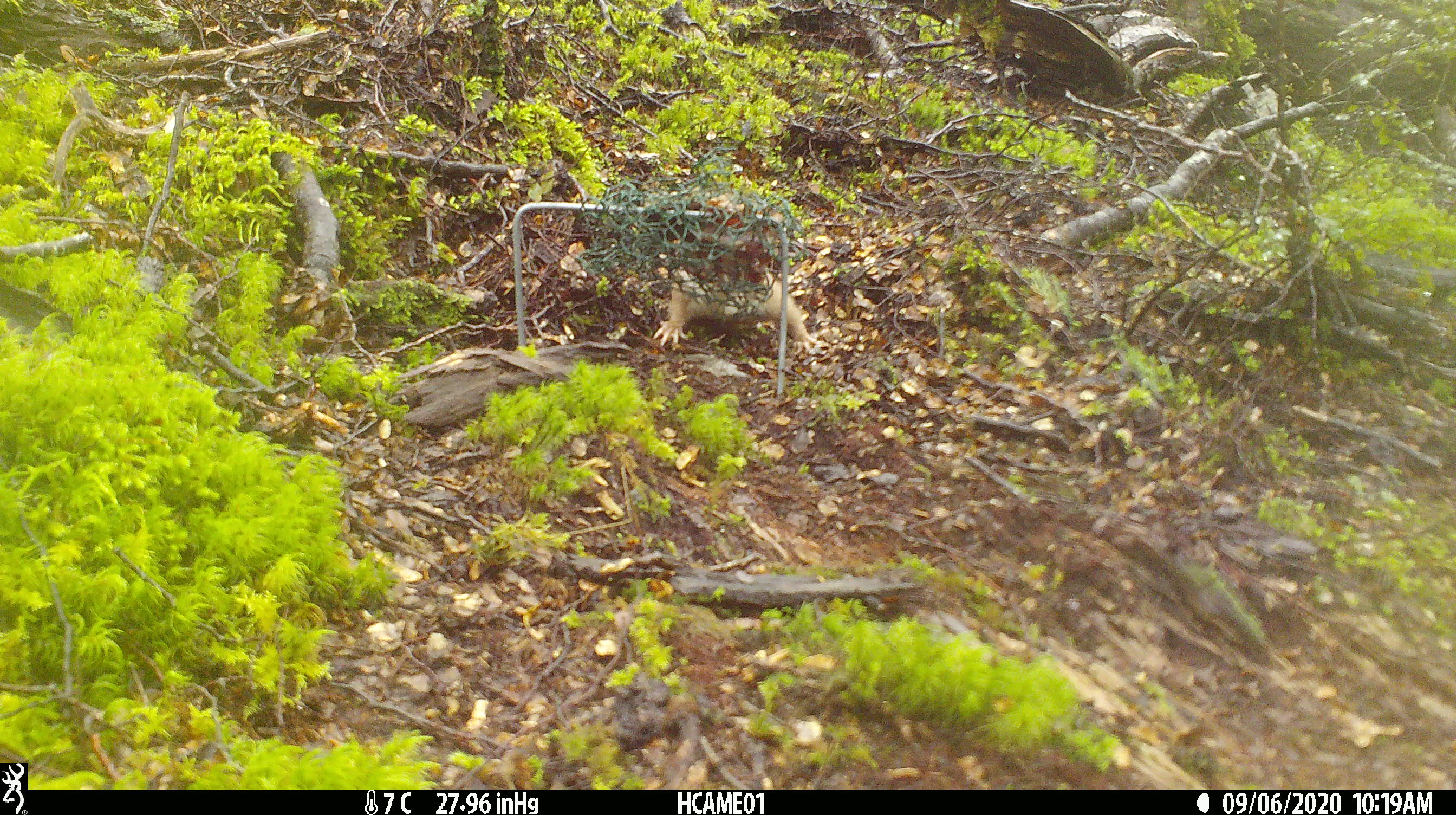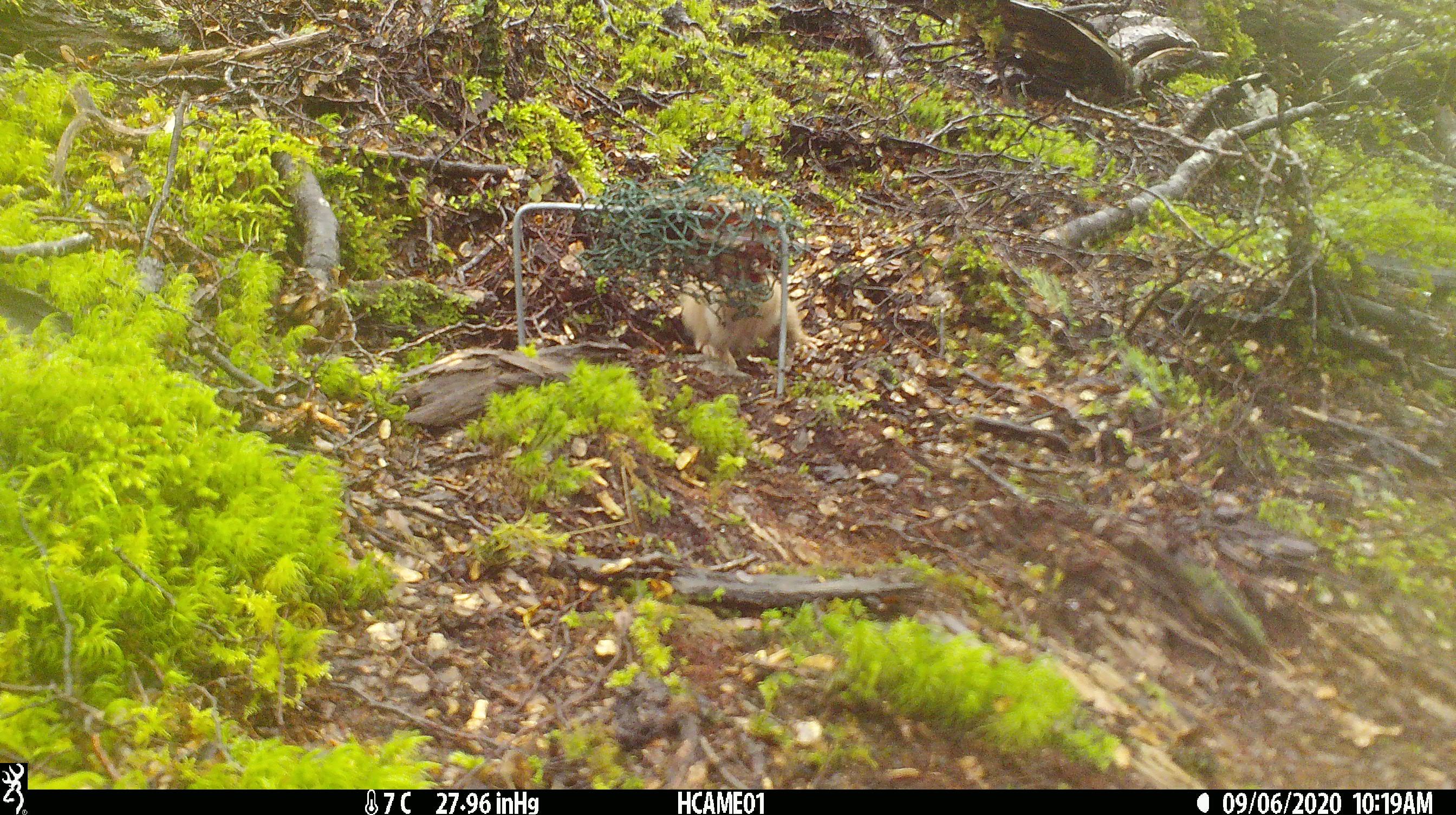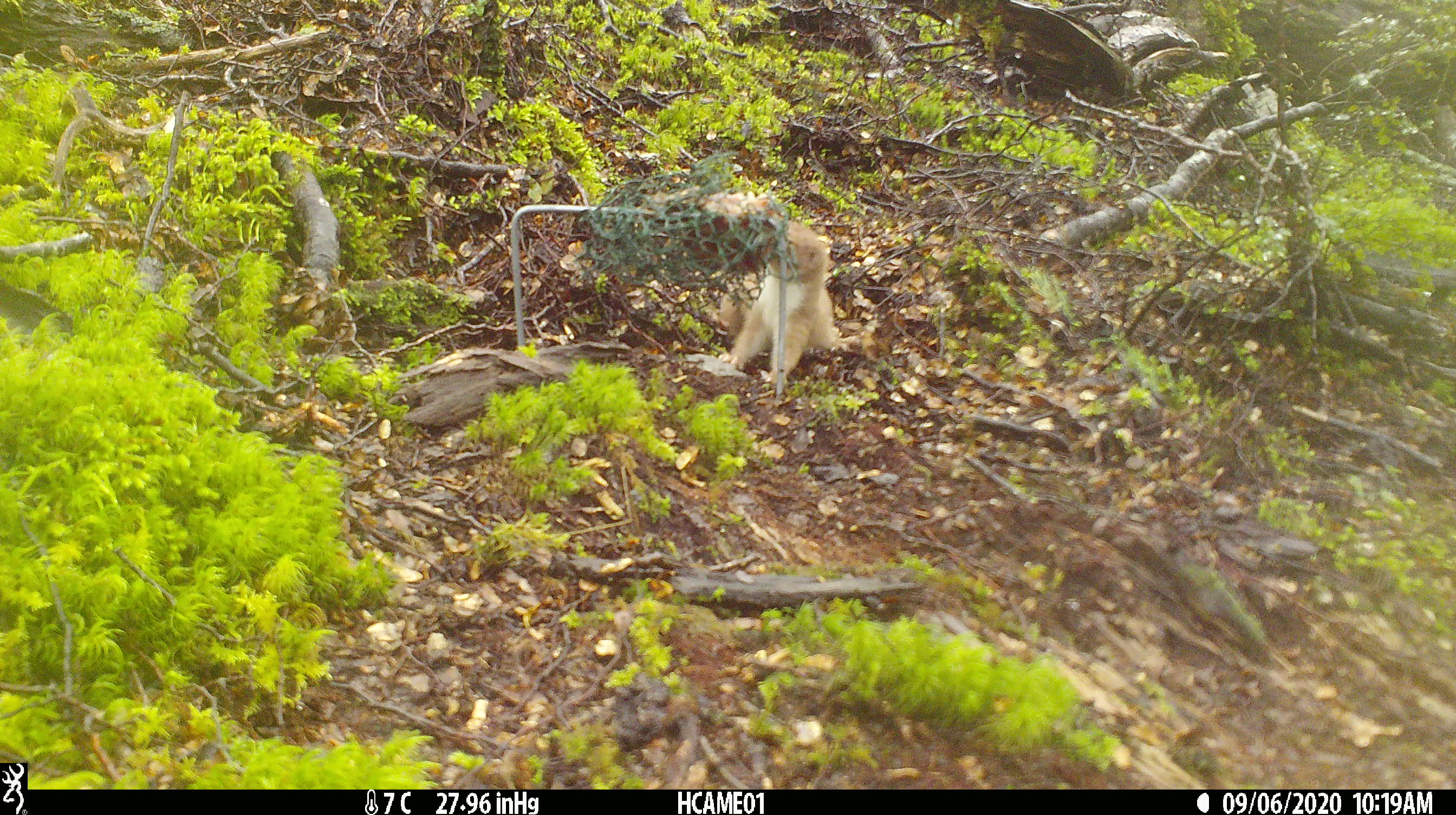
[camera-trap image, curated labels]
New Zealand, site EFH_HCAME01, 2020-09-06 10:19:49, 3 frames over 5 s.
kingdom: Animalia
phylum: Chordata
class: Mammalia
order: Carnivora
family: Mustelidae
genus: Mustela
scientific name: Mustela nivalis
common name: least weasel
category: weasel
Weasel (least weasel) (Mustela nivalis).